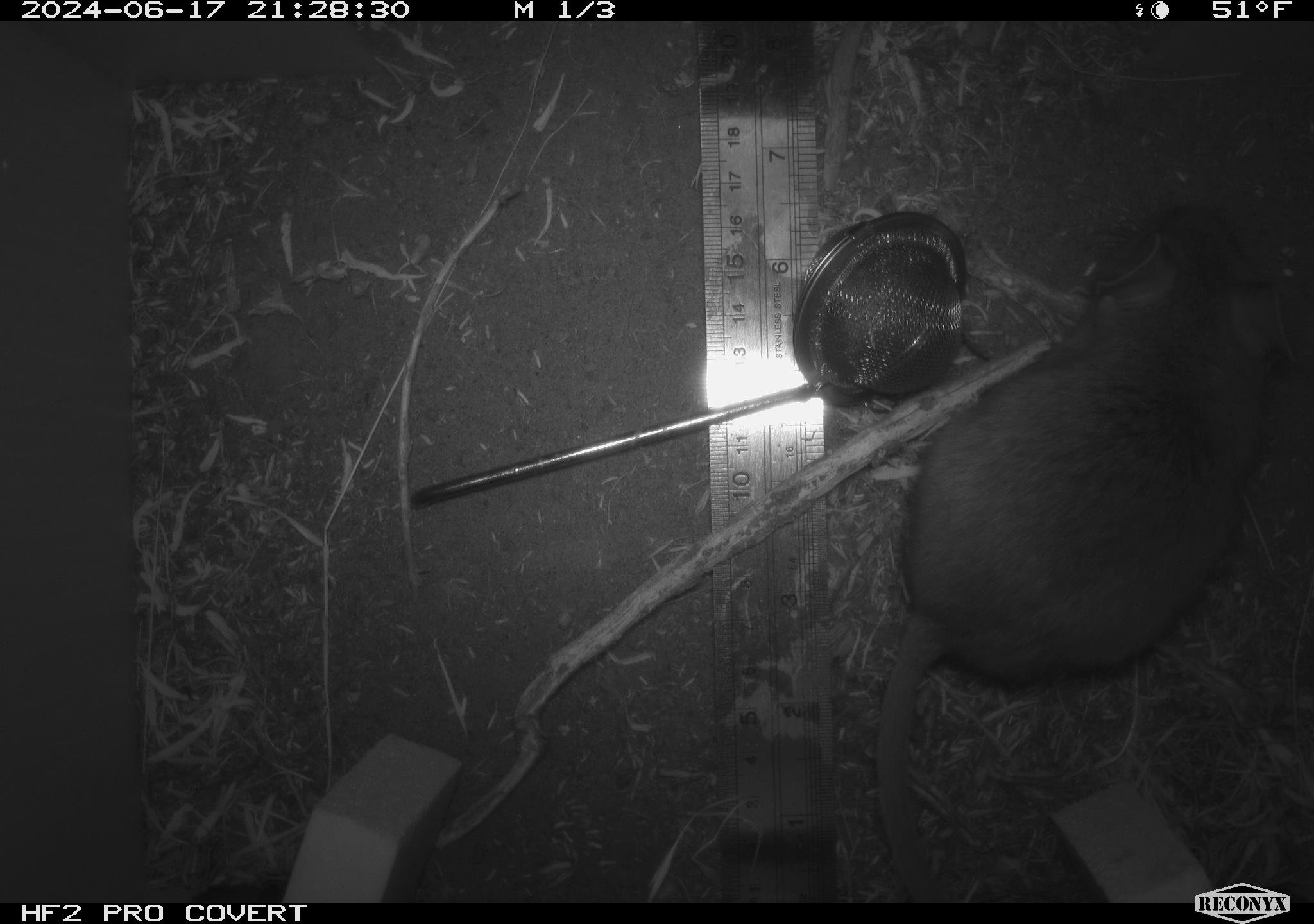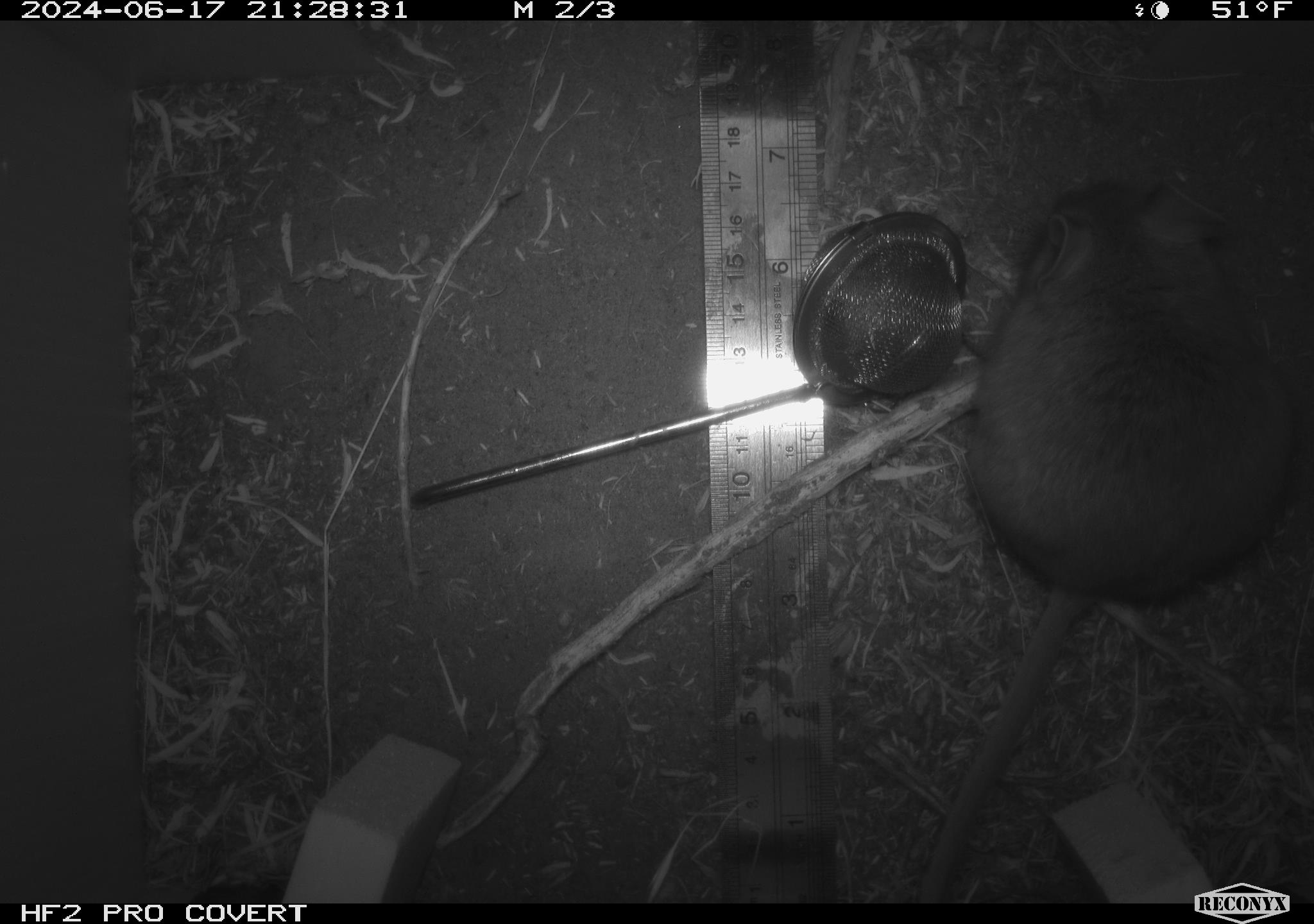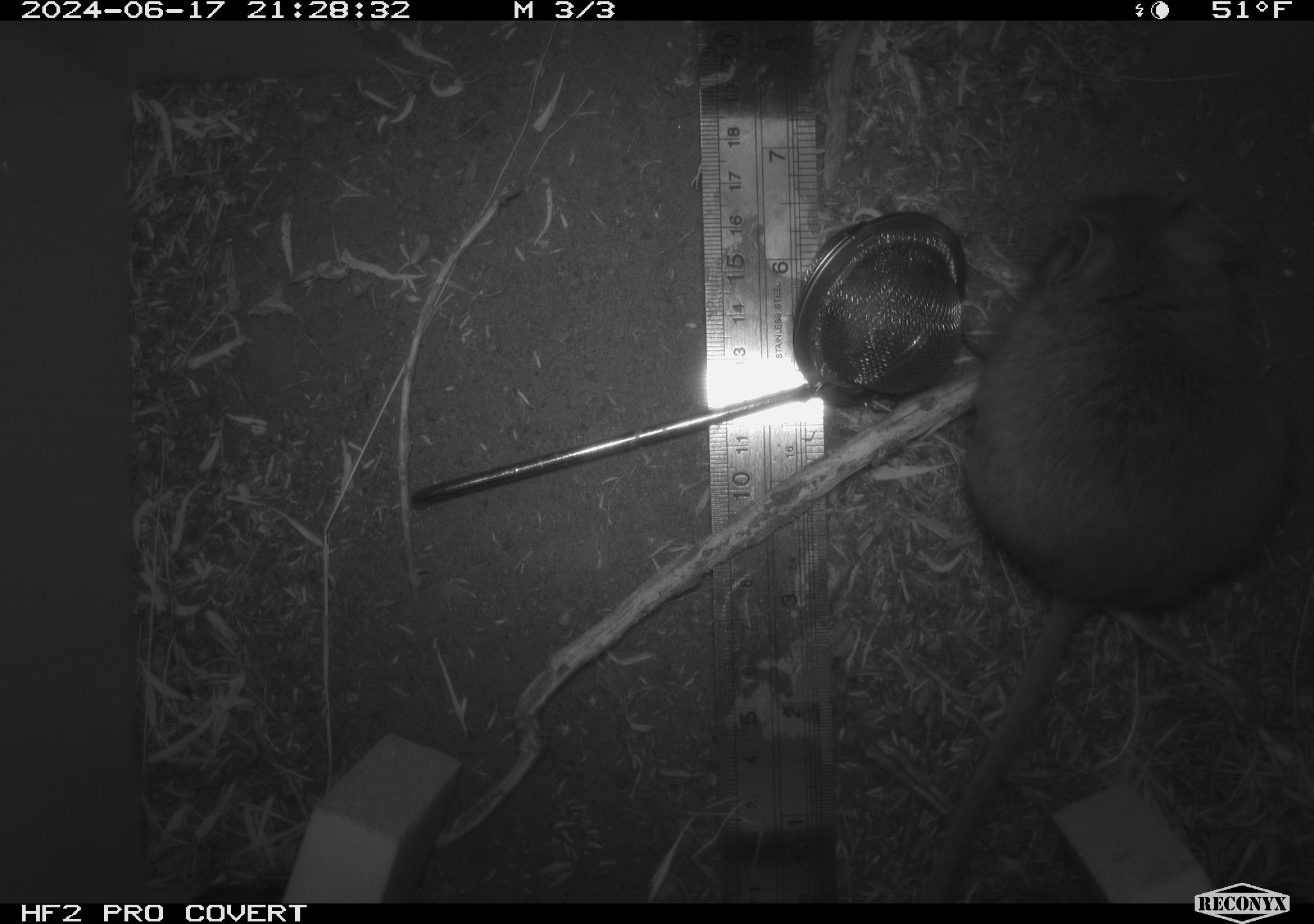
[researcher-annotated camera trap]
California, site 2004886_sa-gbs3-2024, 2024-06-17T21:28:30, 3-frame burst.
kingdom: Animalia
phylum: Chordata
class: Mammalia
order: Rodentia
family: Cricetidae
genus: Neotoma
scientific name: Neotoma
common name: pack rat or woodrat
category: neotoma species